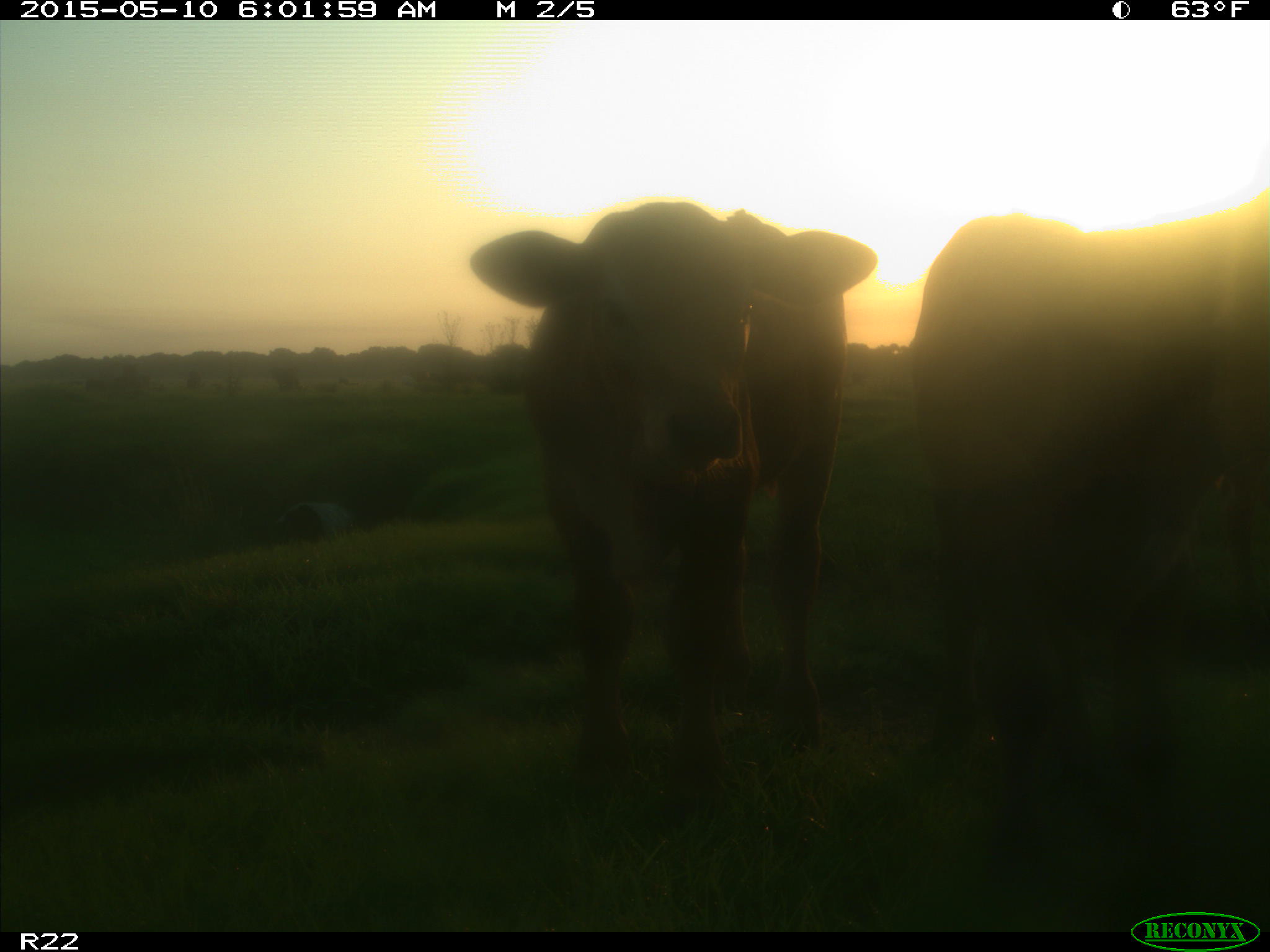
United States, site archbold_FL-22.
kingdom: Animalia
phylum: Chordata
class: Mammalia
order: Artiodactyla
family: Bovidae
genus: Bos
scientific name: Bos taurus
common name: domestic cow